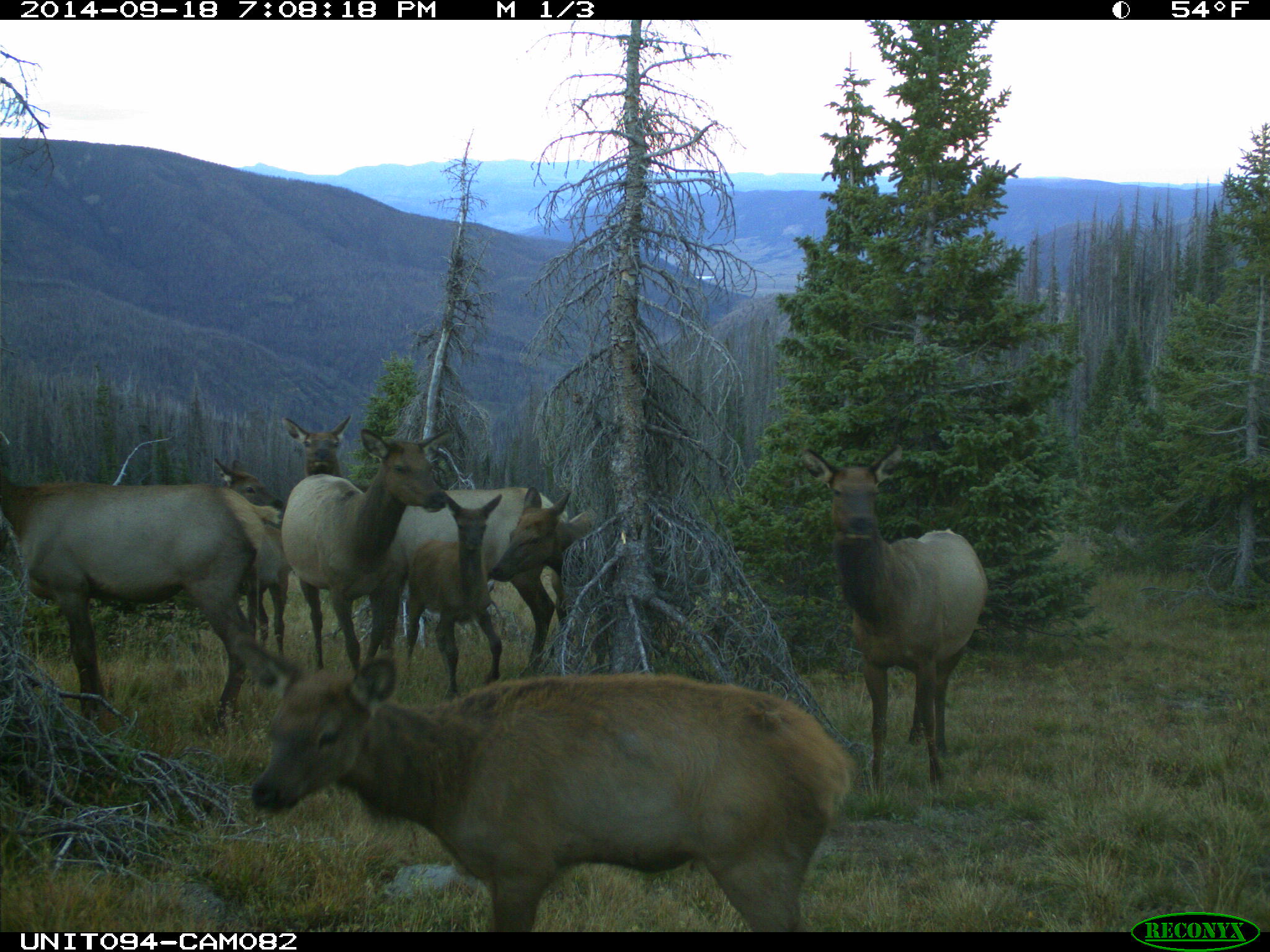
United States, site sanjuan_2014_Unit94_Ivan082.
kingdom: Animalia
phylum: Chordata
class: Mammalia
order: Artiodactyla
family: Cervidae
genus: Cervus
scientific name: Cervus elaphus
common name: red deer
Cervus elaphus (red deer).